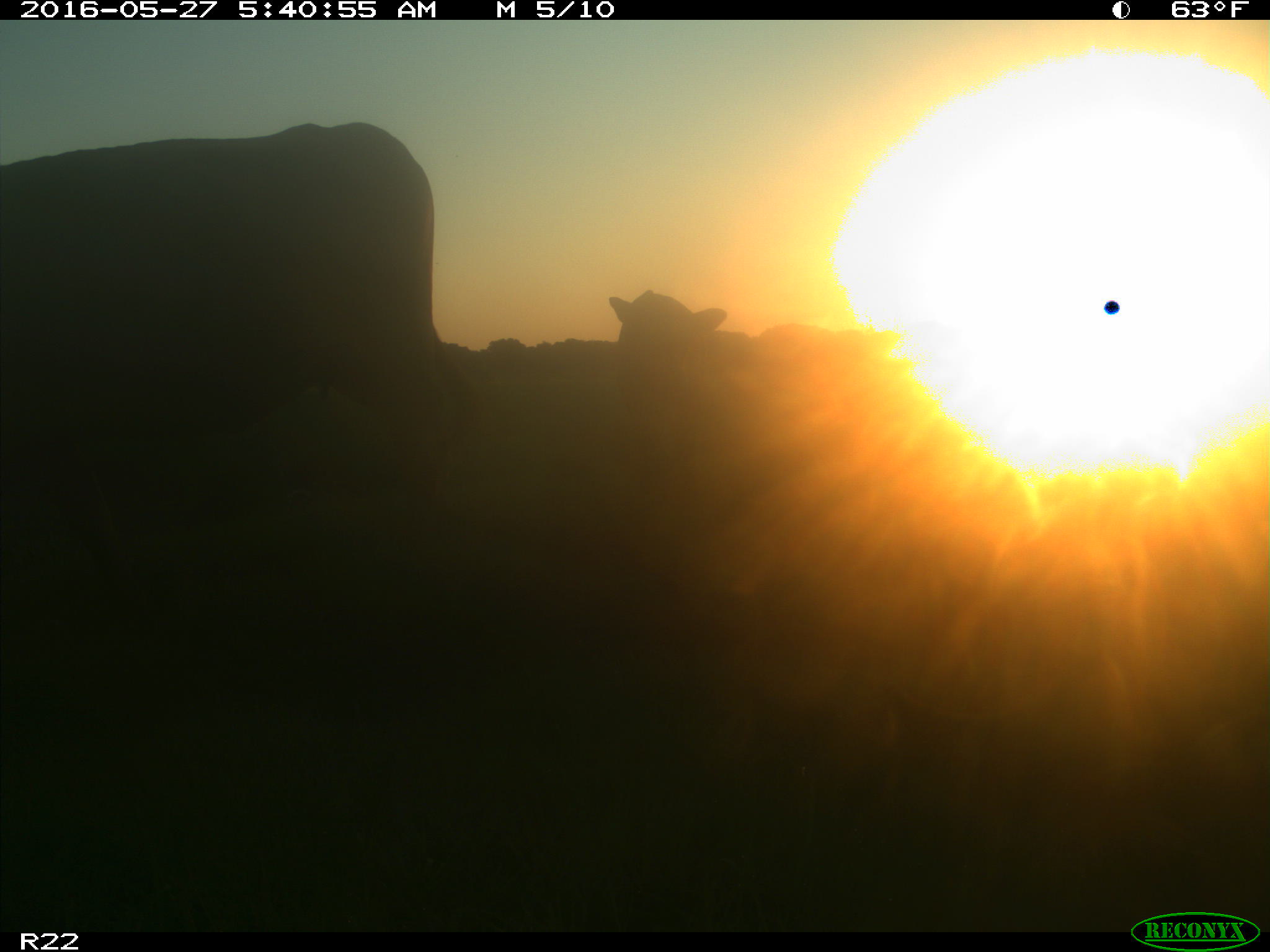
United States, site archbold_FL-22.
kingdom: Animalia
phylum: Chordata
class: Mammalia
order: Artiodactyla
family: Bovidae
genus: Bos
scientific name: Bos taurus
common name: domestic cow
Bos taurus (domestic cow).